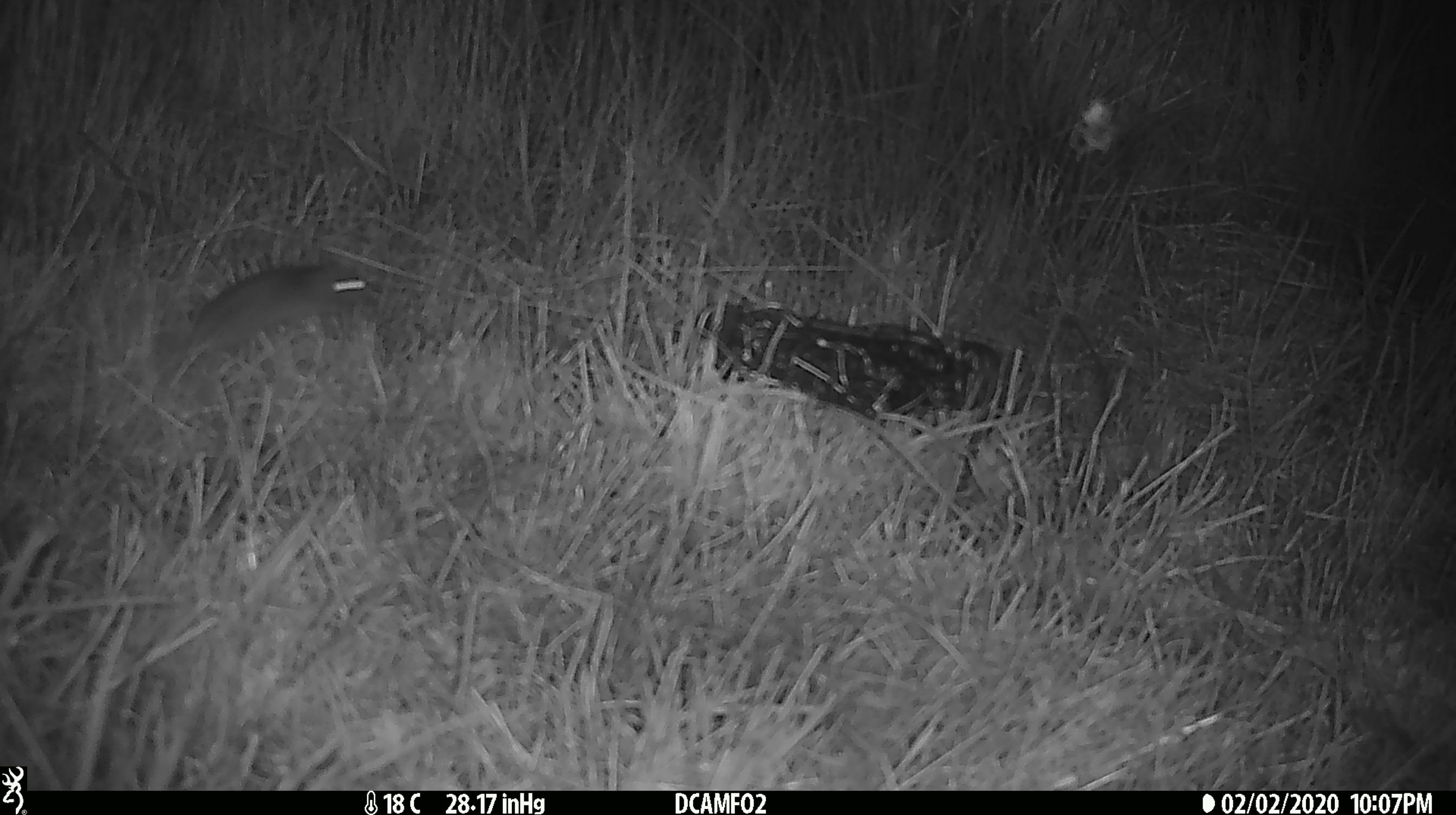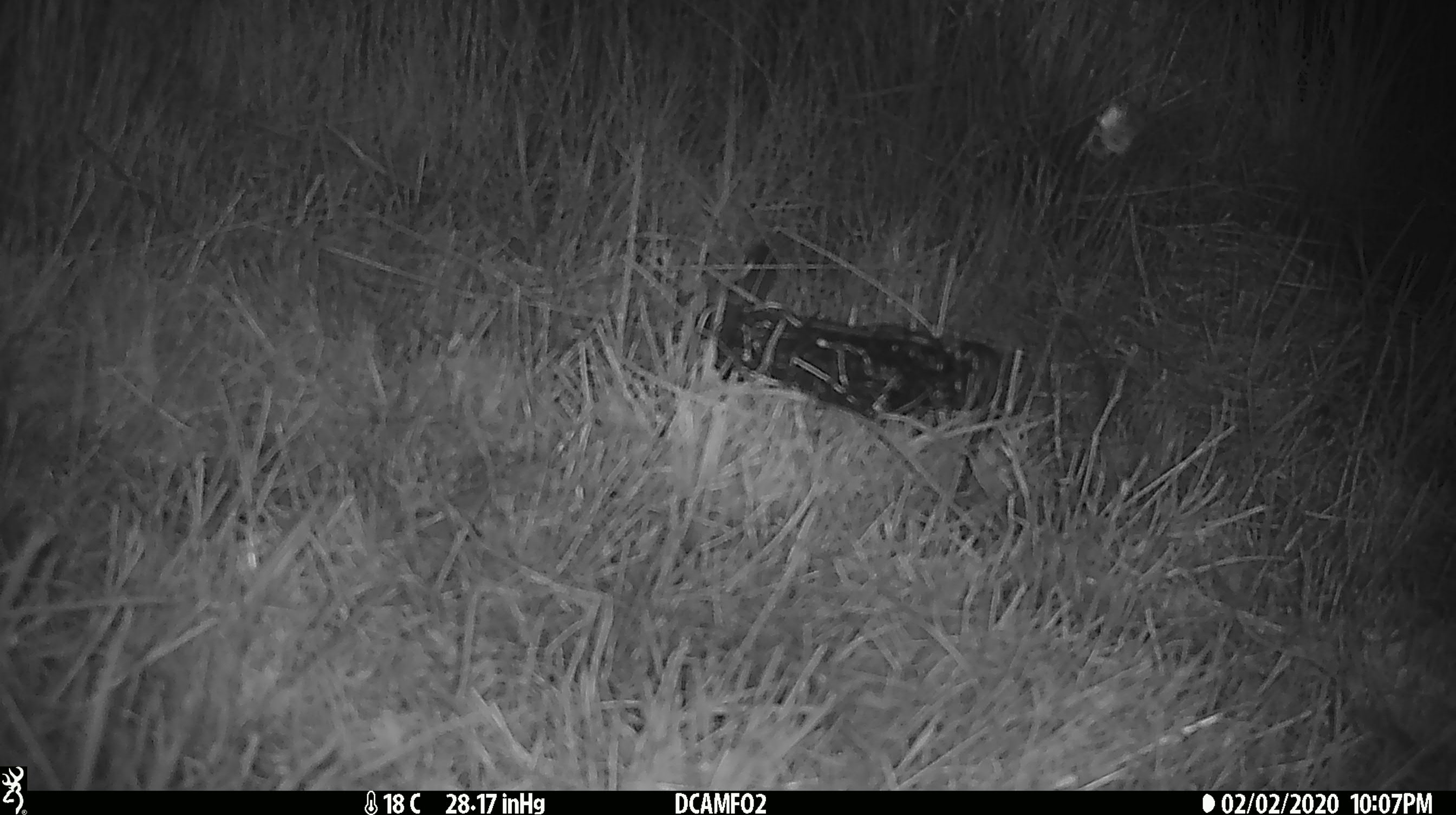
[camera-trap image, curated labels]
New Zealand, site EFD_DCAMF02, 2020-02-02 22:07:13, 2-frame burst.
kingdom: Animalia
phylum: Chordata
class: Mammalia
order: Rodentia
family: Muridae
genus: Mus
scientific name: Mus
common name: mouse